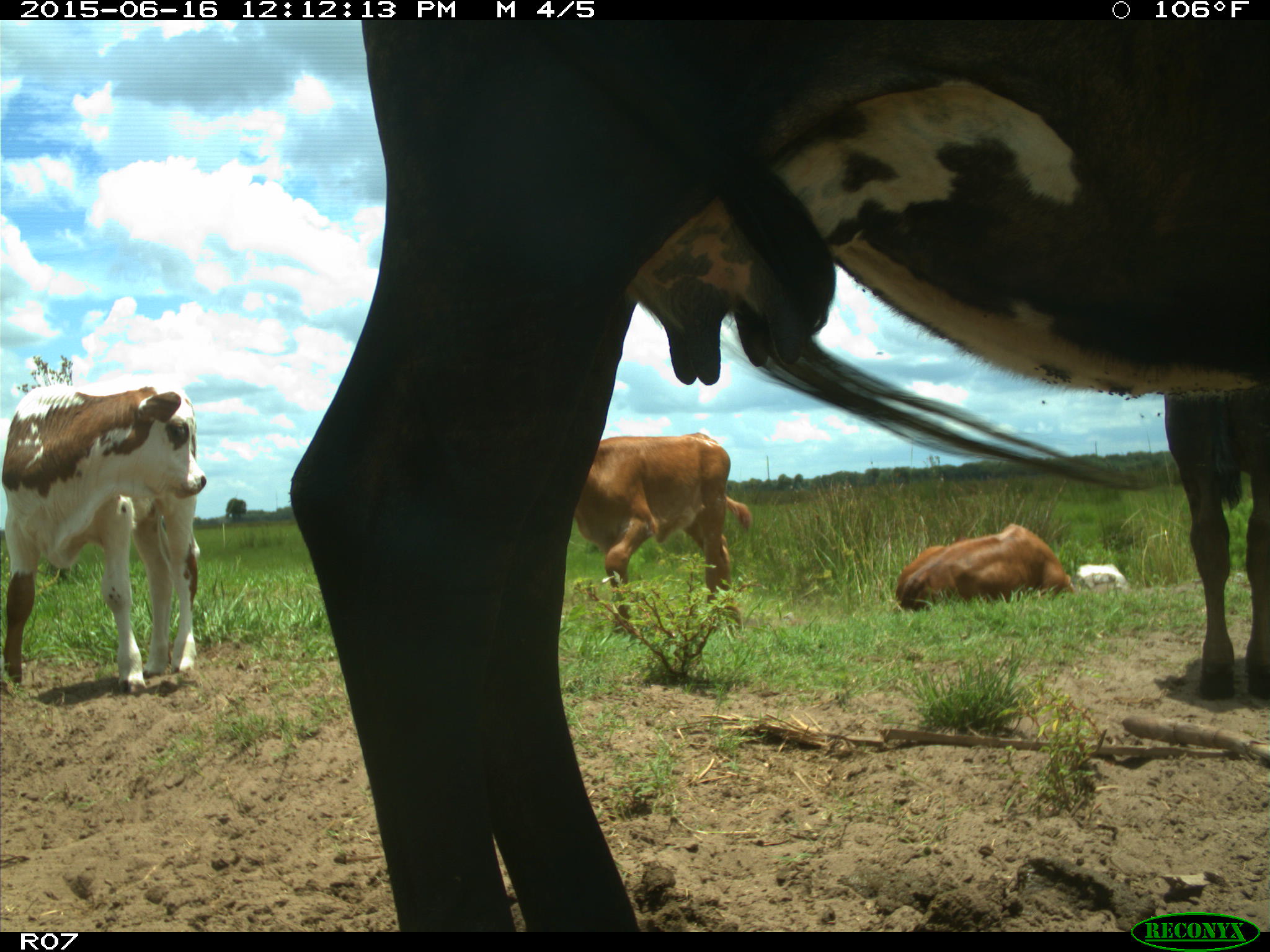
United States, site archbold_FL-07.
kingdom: Animalia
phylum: Chordata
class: Mammalia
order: Artiodactyla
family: Bovidae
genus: Bos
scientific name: Bos taurus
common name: domestic cow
Bos taurus (domestic cow).